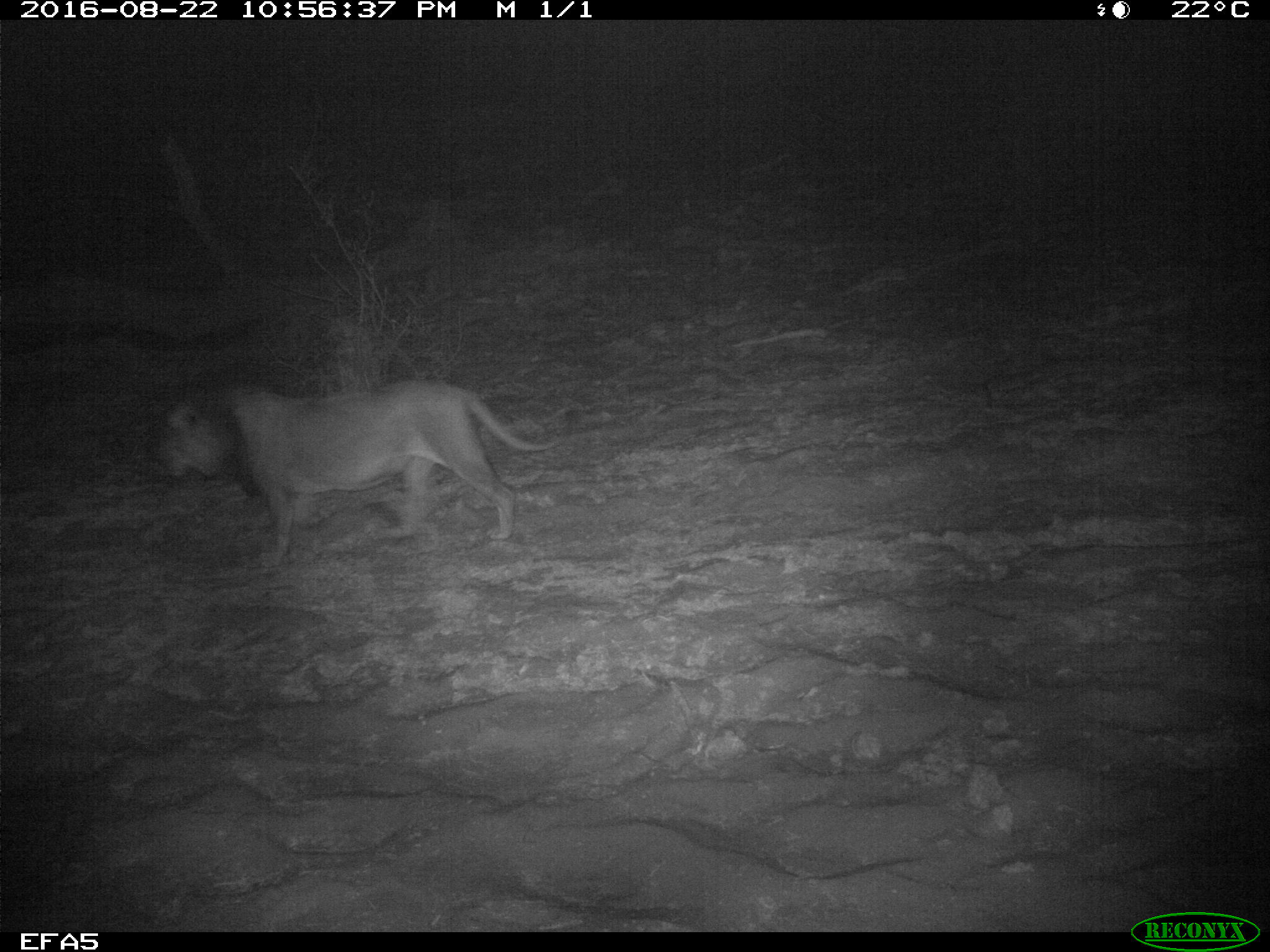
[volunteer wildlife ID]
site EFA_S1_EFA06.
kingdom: Animalia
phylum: Chordata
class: Mammalia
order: Carnivora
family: Felidae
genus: Panthera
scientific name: Panthera leo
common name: lion female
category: lionfemale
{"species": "lionfemale (lion female) (Panthera leo)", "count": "1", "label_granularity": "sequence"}